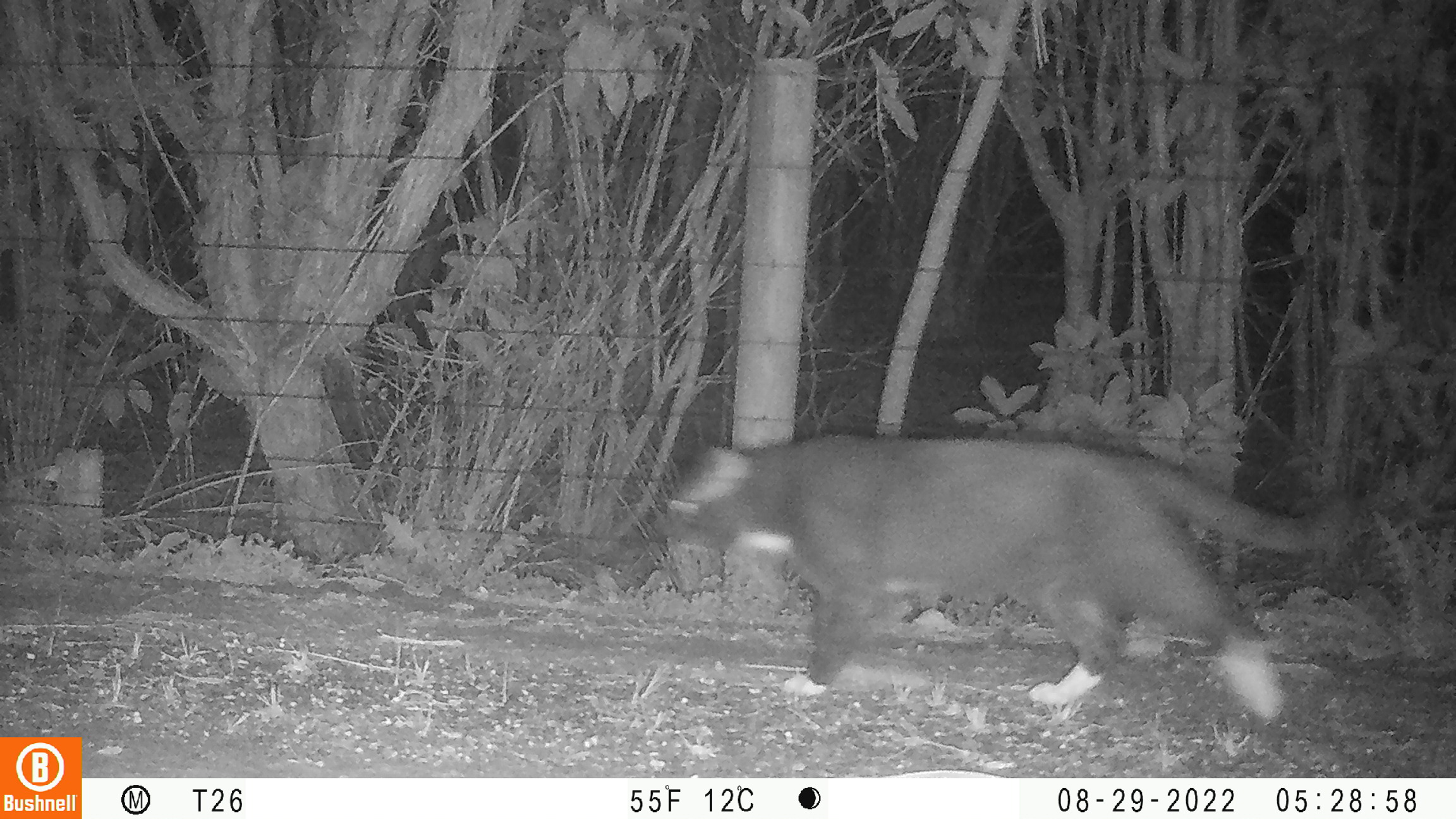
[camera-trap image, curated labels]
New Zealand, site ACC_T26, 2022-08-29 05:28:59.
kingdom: Animalia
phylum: Chordata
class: Mammalia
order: Carnivora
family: Felidae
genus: Felis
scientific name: Felis catus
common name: domestic cat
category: cat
Cat (domestic cat) (Felis catus).